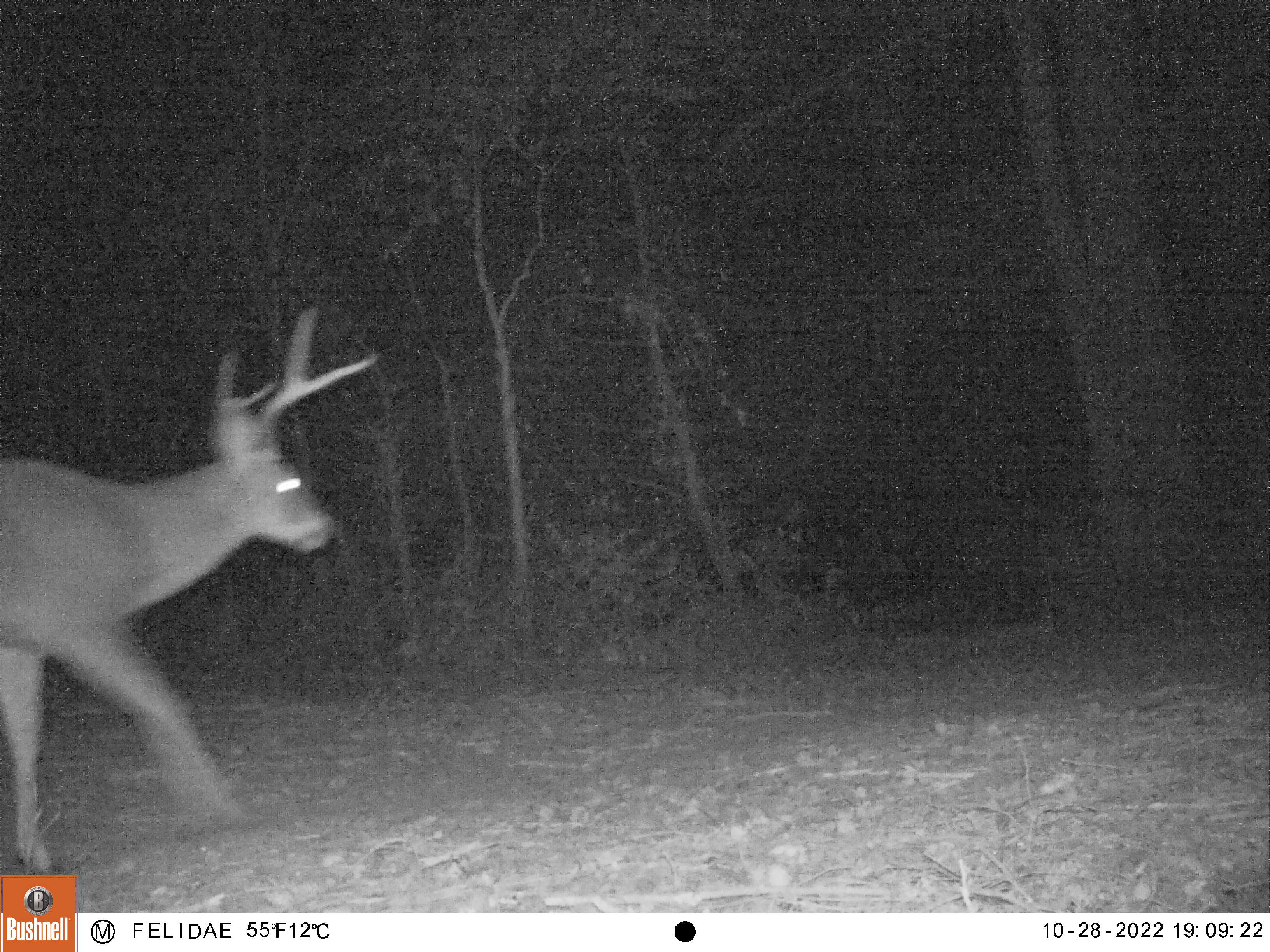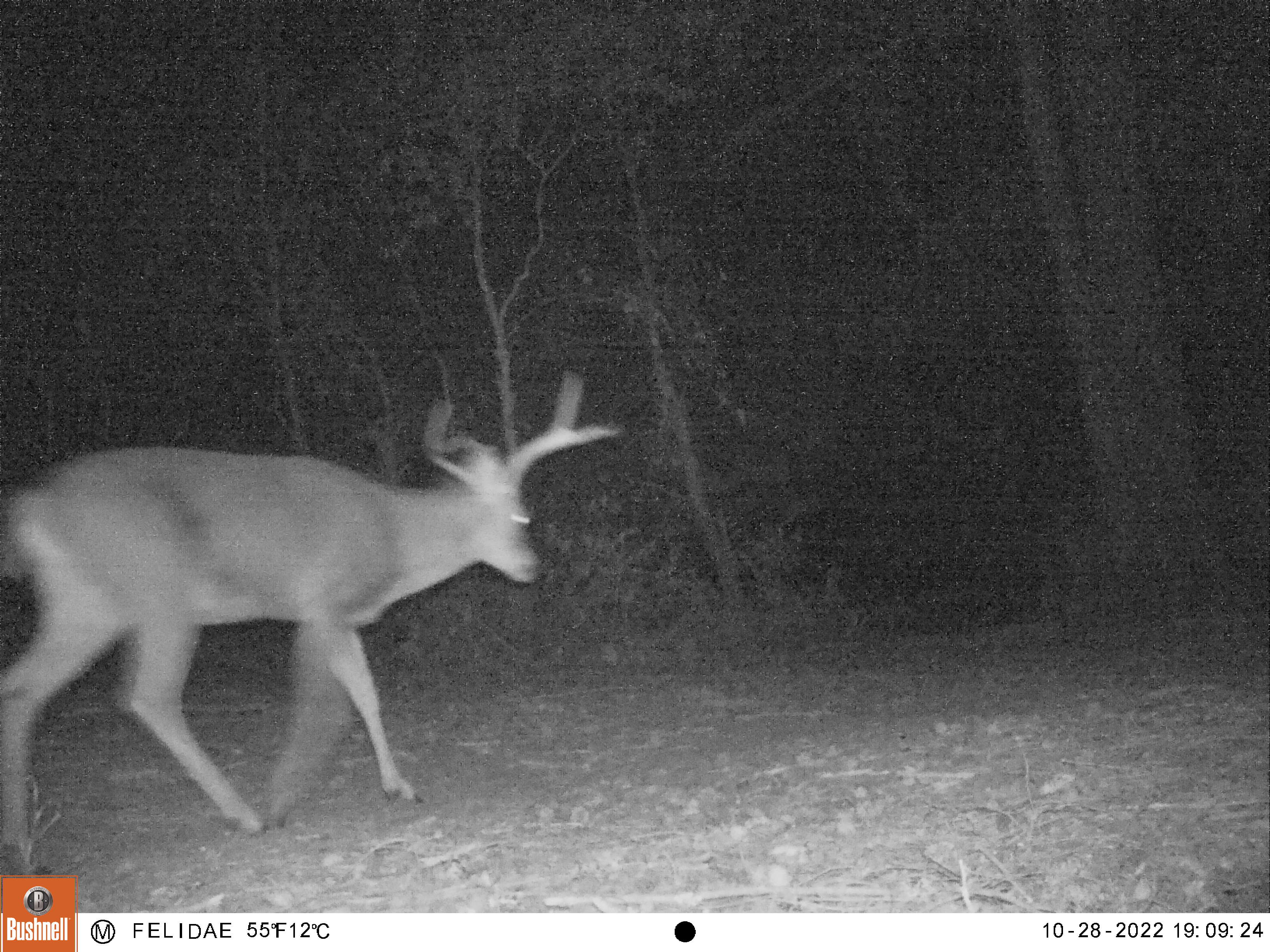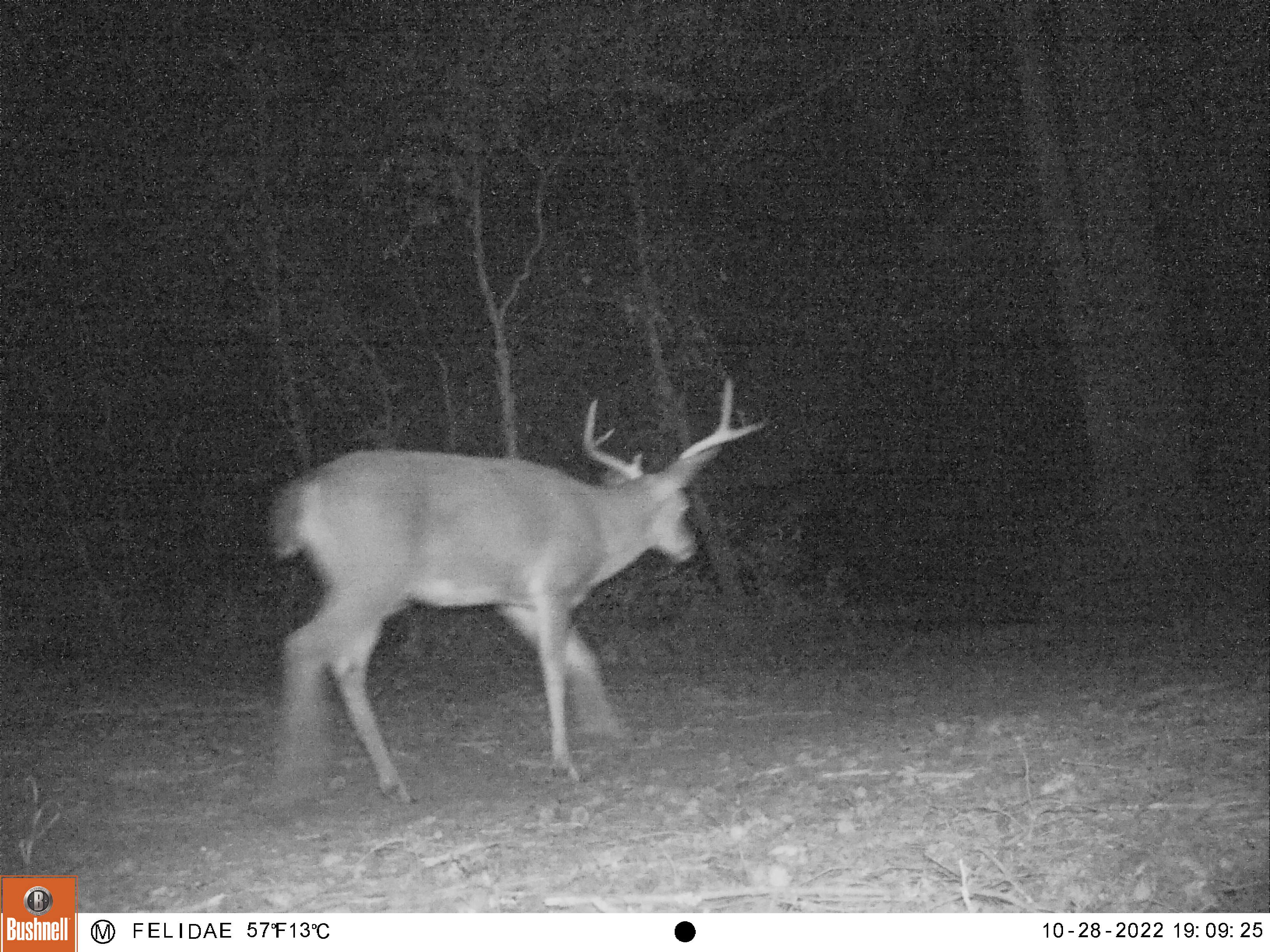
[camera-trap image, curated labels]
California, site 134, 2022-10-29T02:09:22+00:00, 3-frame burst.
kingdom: Animalia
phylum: Chordata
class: Mammalia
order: Artiodactyla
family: Cervidae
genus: Odocoileus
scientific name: Odocoileus hemionus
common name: mule deer